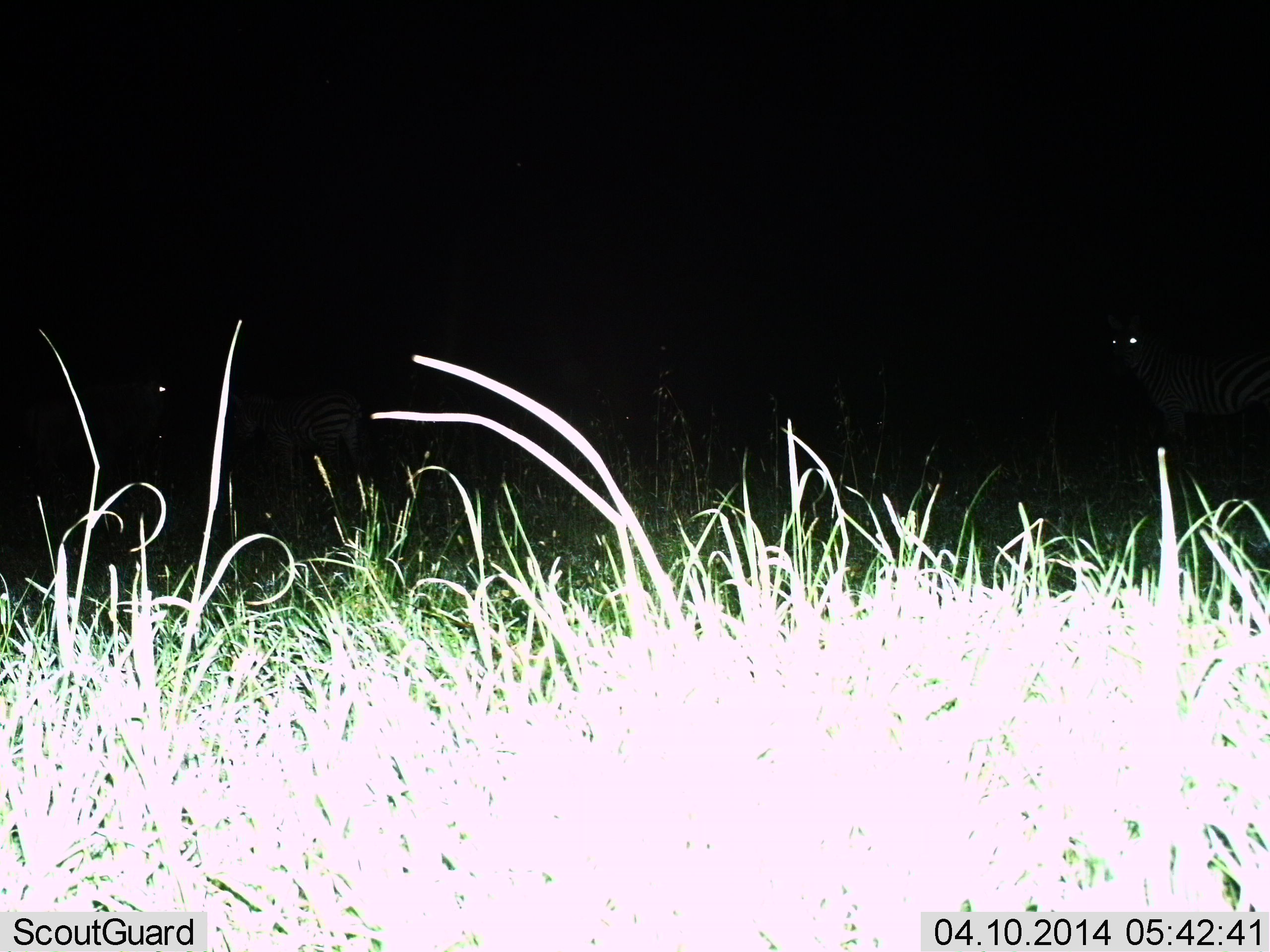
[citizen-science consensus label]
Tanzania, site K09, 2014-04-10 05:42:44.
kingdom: Animalia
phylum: Chordata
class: Mammalia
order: Perissodactyla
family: Equidae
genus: Equus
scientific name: Equus quagga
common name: plains zebra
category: zebra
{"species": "zebra (plains zebra) (Equus quagga)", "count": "3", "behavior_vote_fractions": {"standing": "100%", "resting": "0%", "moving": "0%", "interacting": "0%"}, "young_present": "0%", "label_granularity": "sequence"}